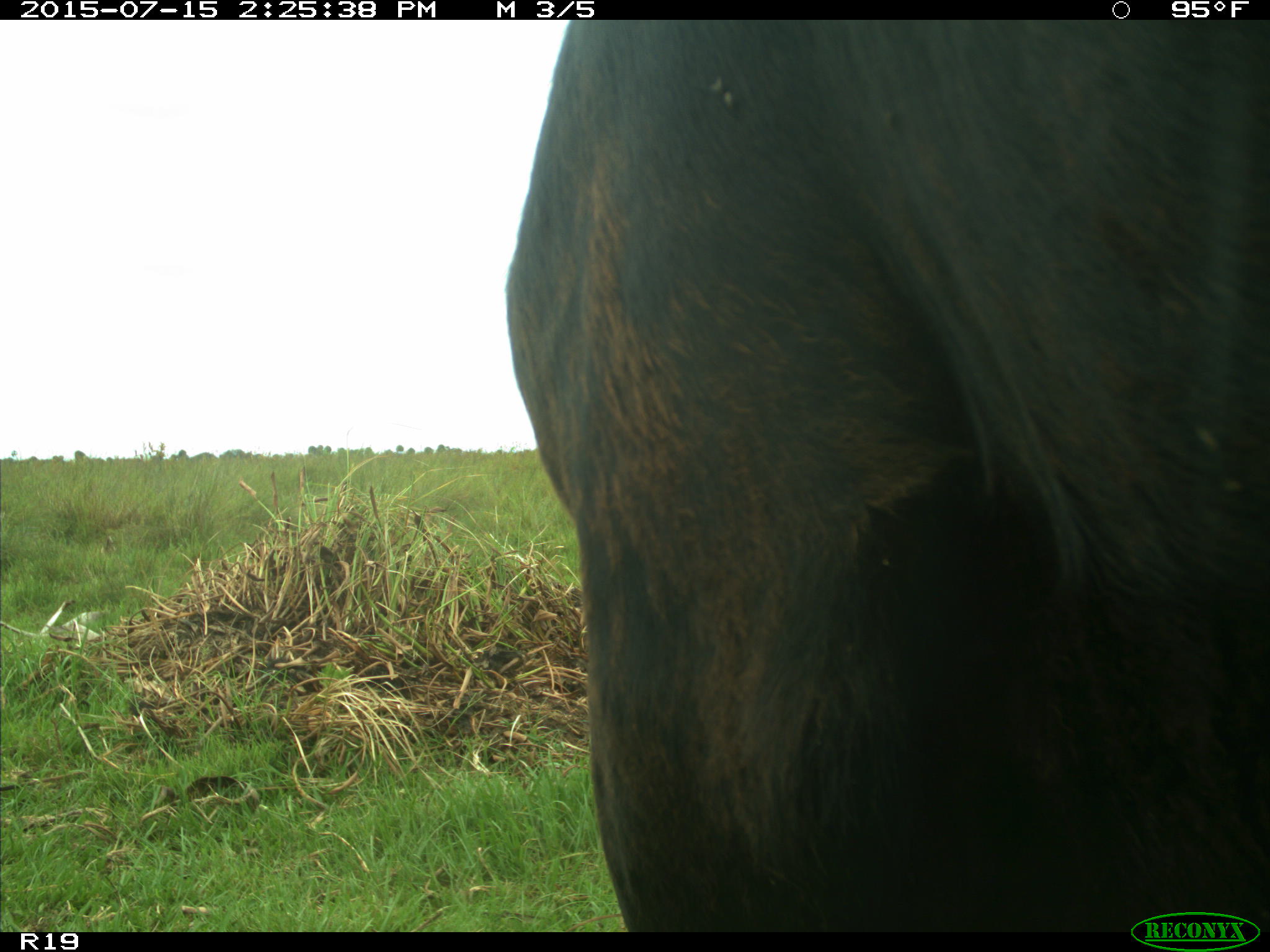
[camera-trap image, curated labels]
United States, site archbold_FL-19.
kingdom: Animalia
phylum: Chordata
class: Mammalia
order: Artiodactyla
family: Bovidae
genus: Bos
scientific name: Bos taurus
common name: domestic cow